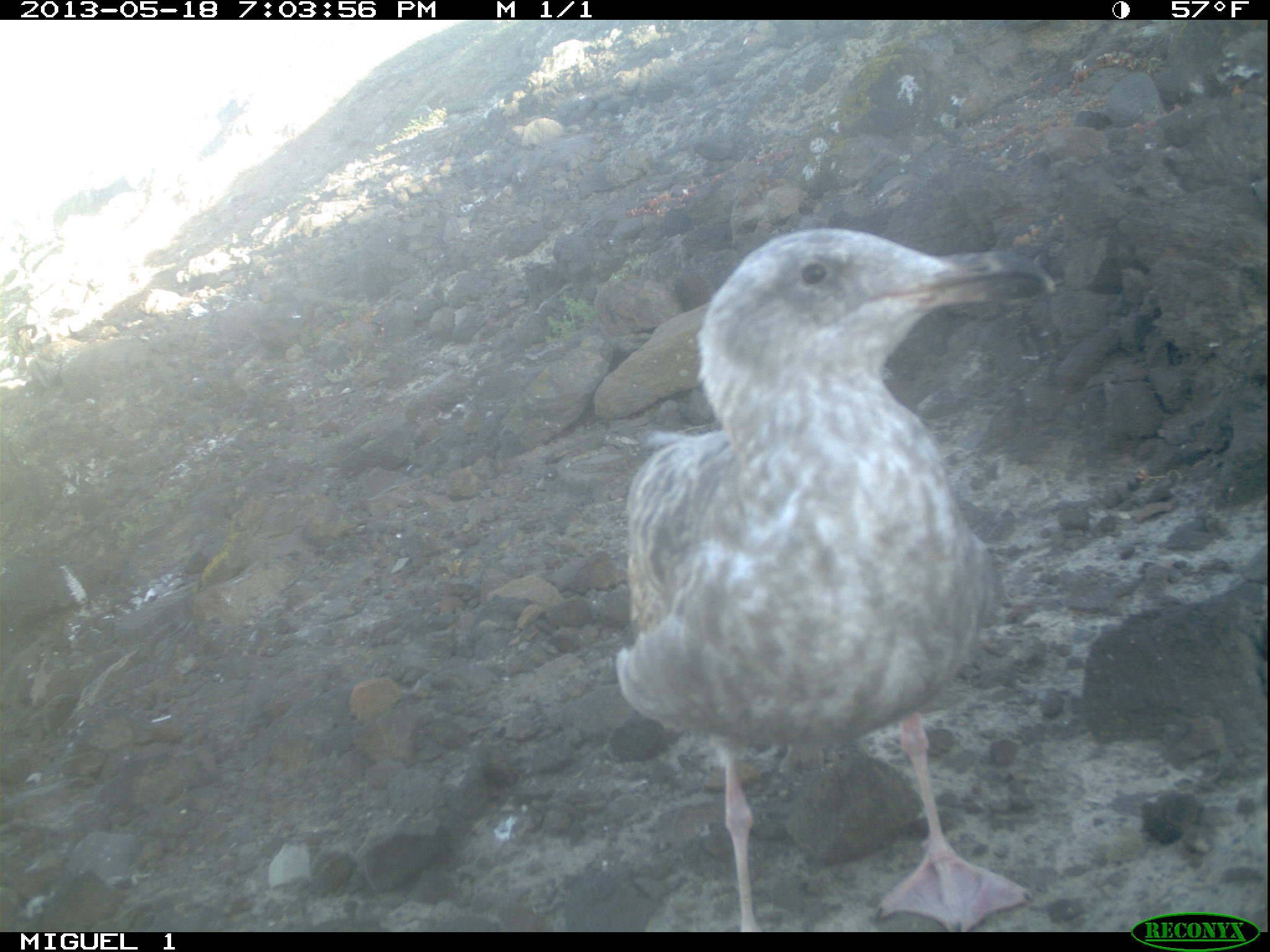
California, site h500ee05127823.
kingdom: Animalia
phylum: Chordata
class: Aves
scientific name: Aves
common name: bird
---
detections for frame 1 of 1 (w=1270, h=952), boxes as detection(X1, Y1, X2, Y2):
bird: detection(615, 227, 1057, 930)